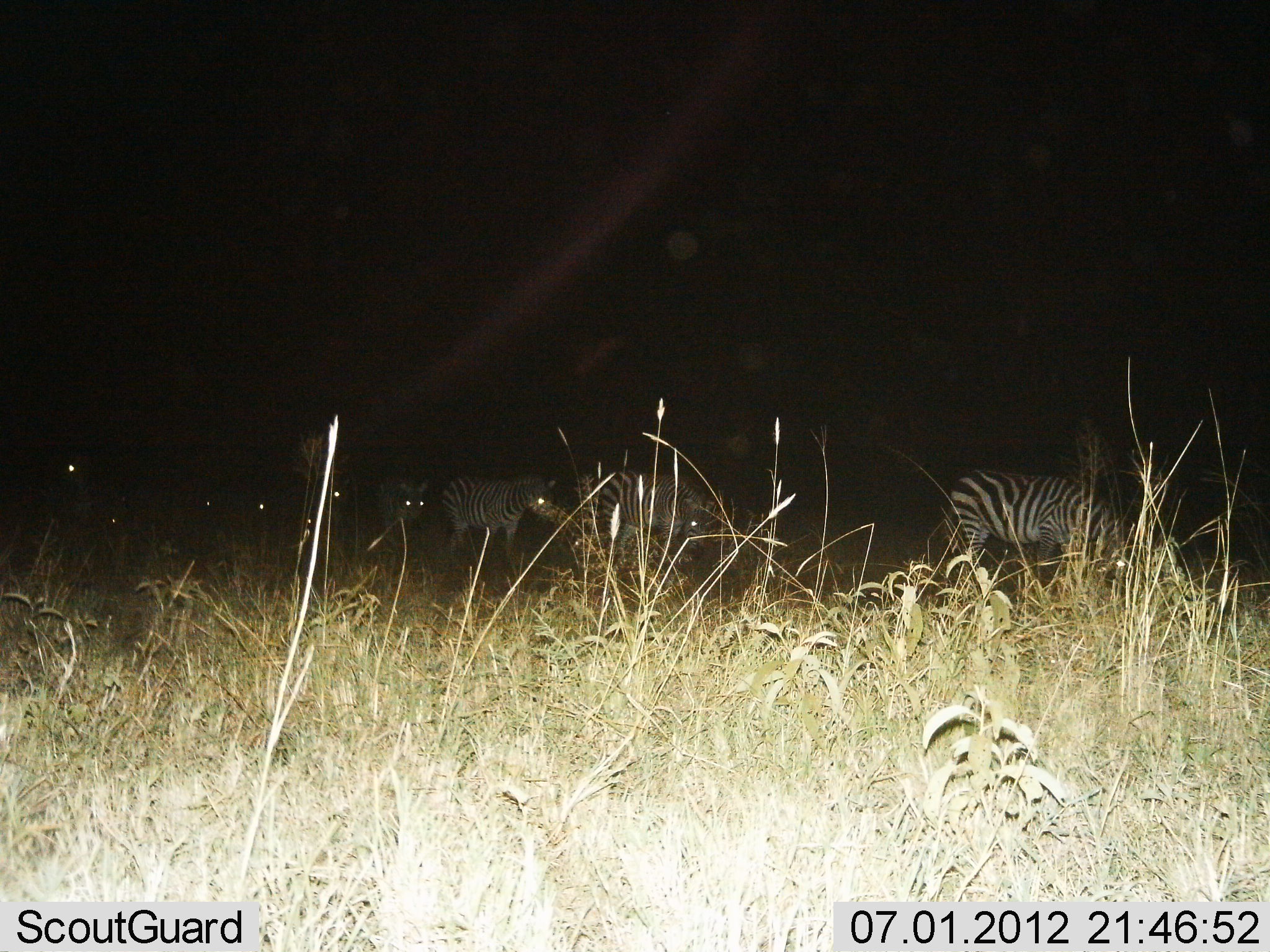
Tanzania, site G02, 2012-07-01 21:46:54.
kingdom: Animalia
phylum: Chordata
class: Mammalia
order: Perissodactyla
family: Equidae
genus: Equus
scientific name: Equus quagga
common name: plains zebra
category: zebra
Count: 8.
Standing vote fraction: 20%.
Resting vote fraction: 0%.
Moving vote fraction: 50%.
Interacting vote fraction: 0%.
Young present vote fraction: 0%.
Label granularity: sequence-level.